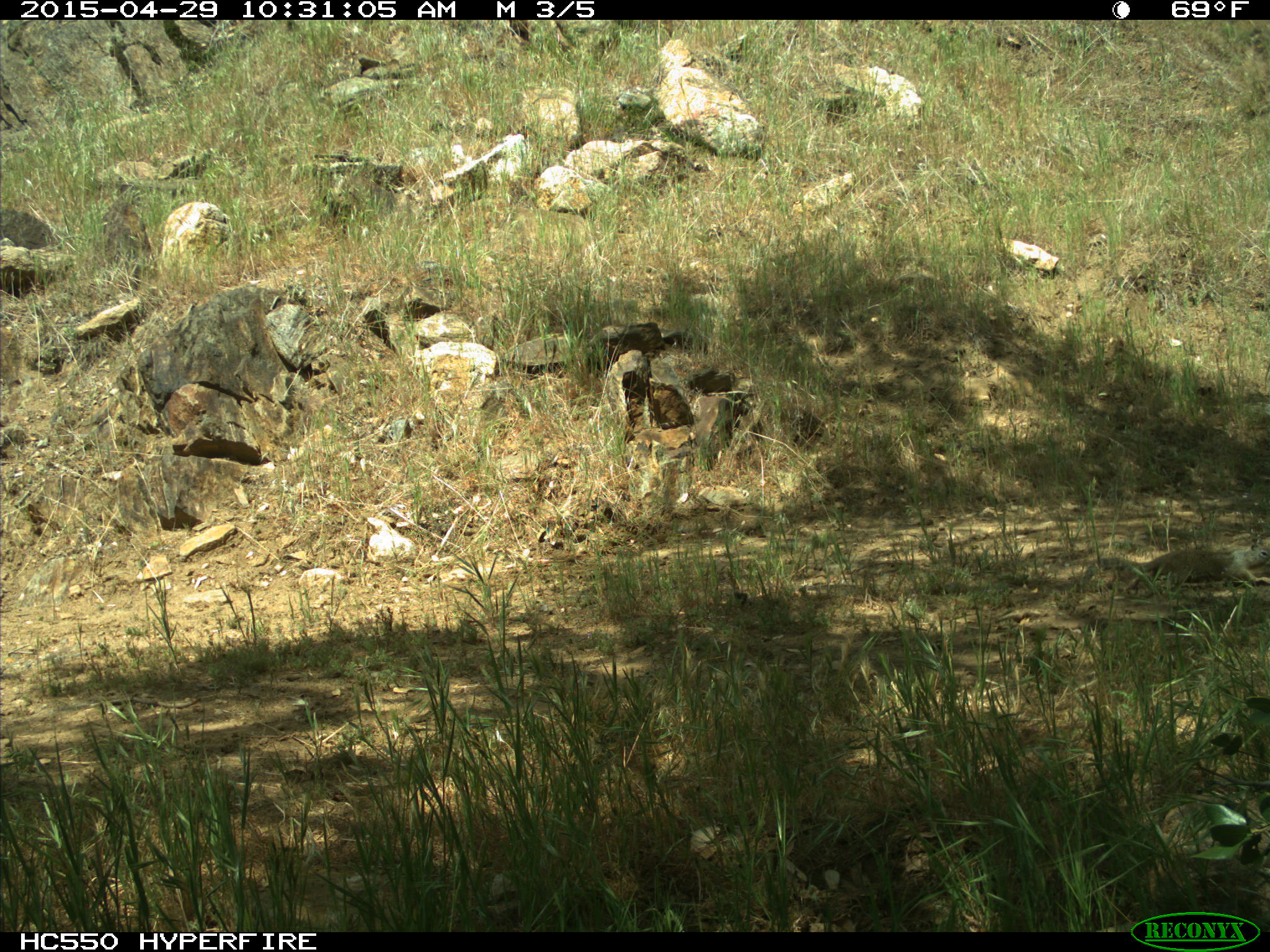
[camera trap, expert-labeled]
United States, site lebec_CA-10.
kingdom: Animalia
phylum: Chordata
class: Mammalia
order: Rodentia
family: Sciuridae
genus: Otospermophilus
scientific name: Otospermophilus beecheyi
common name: california ground squirrel